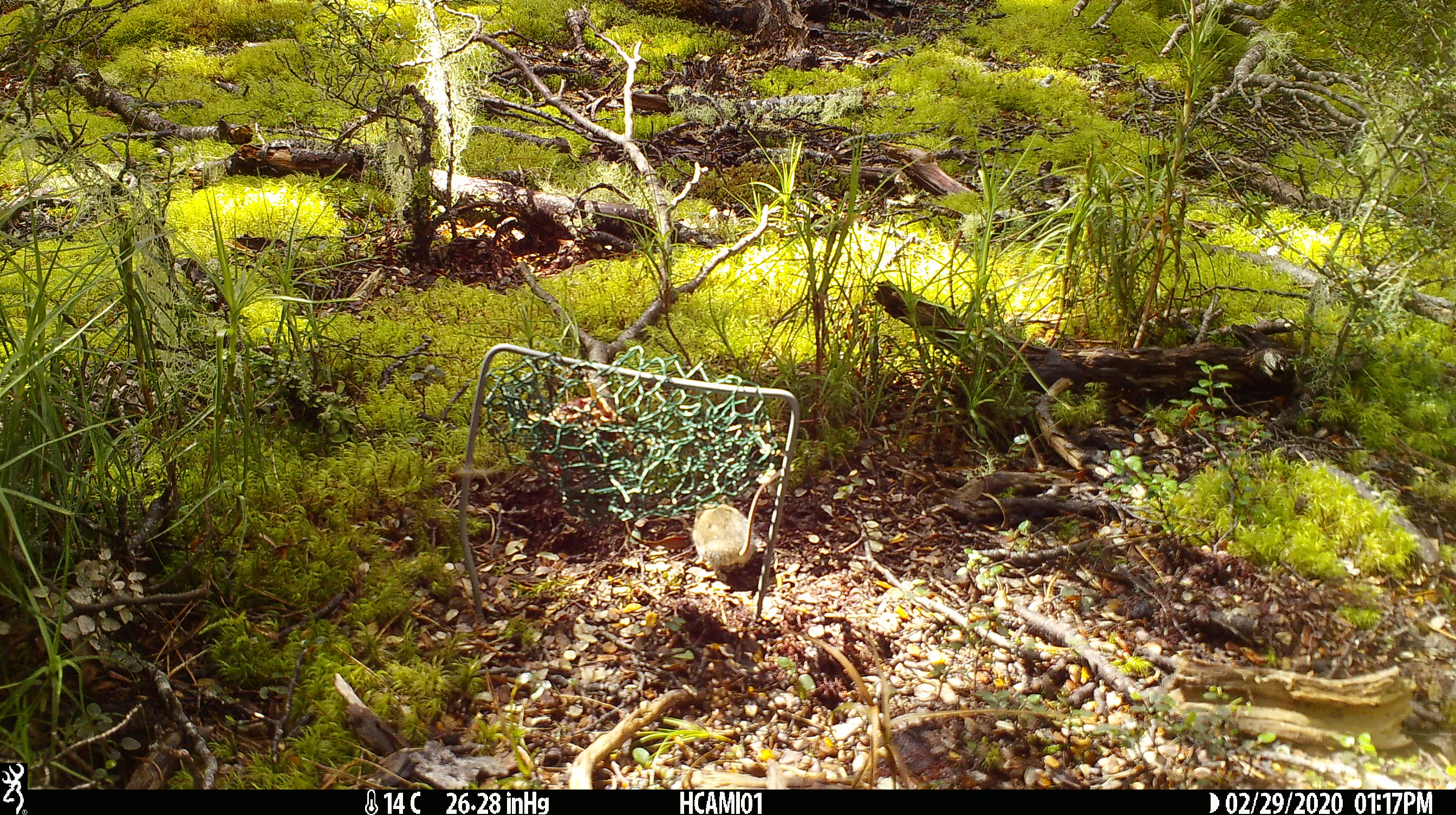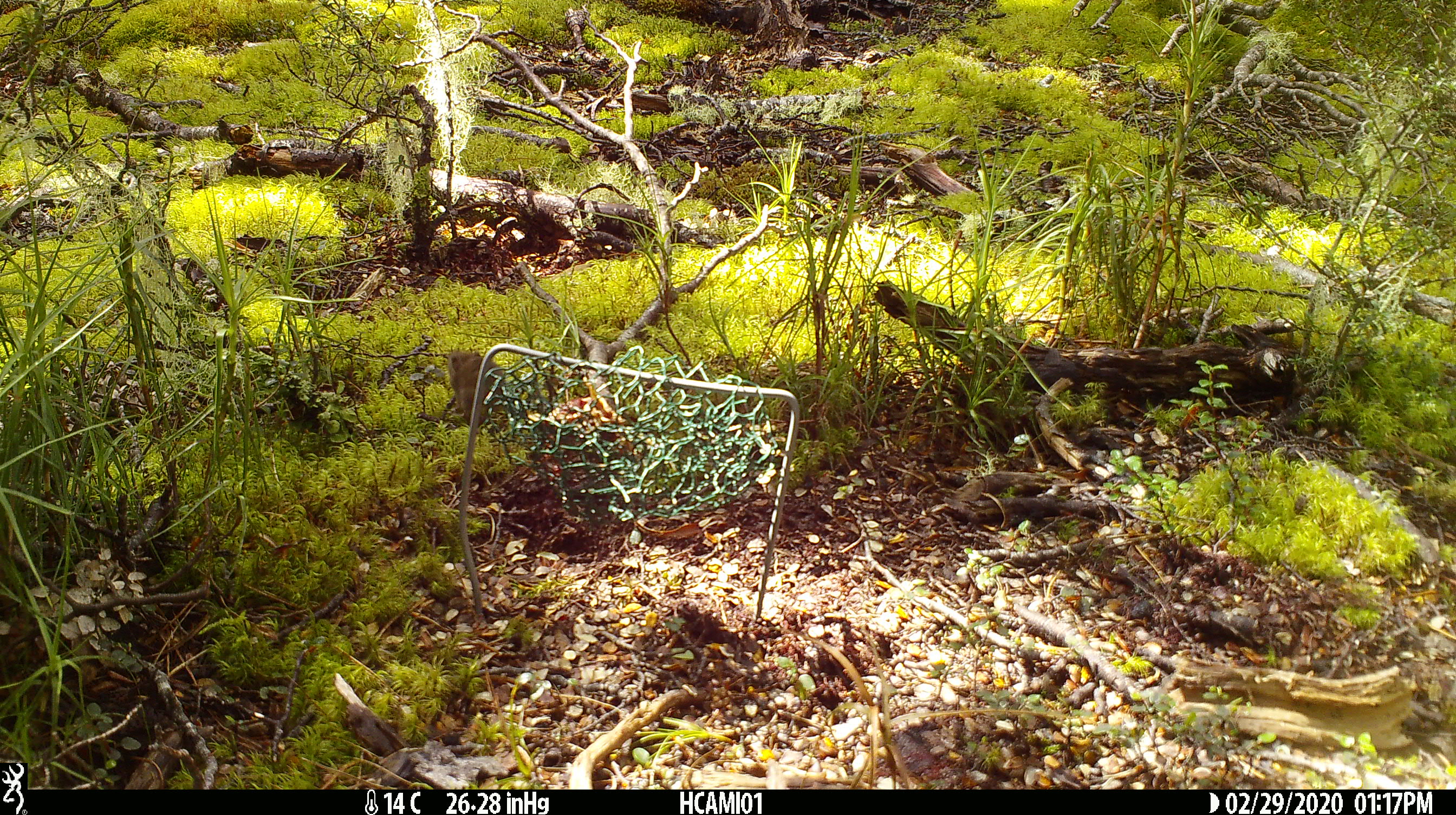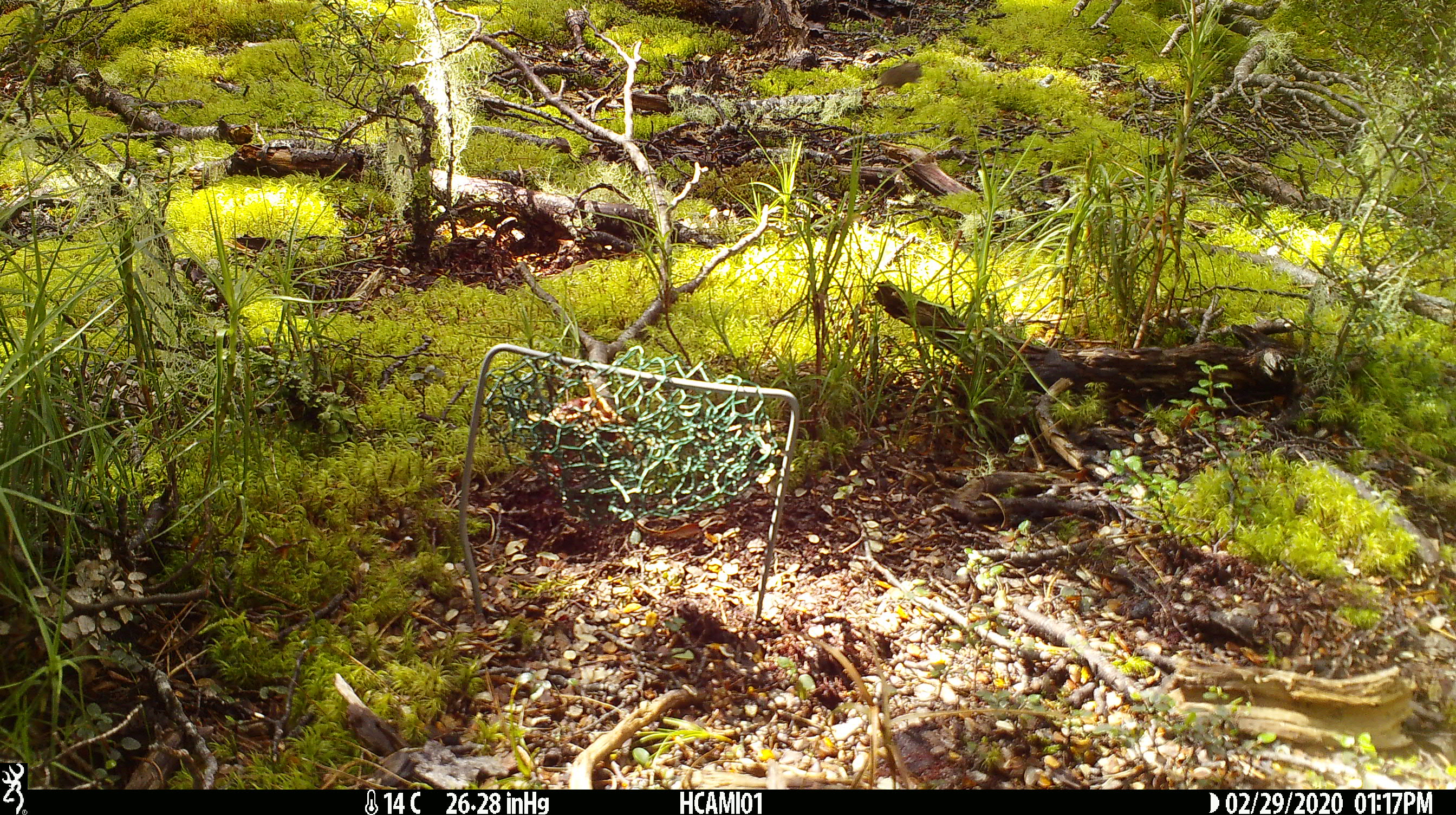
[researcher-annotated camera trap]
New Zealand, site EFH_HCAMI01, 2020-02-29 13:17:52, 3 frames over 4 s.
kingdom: Animalia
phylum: Chordata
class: Mammalia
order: Rodentia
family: Muridae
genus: Mus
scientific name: Mus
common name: mouse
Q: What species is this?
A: Mouse (Mus).